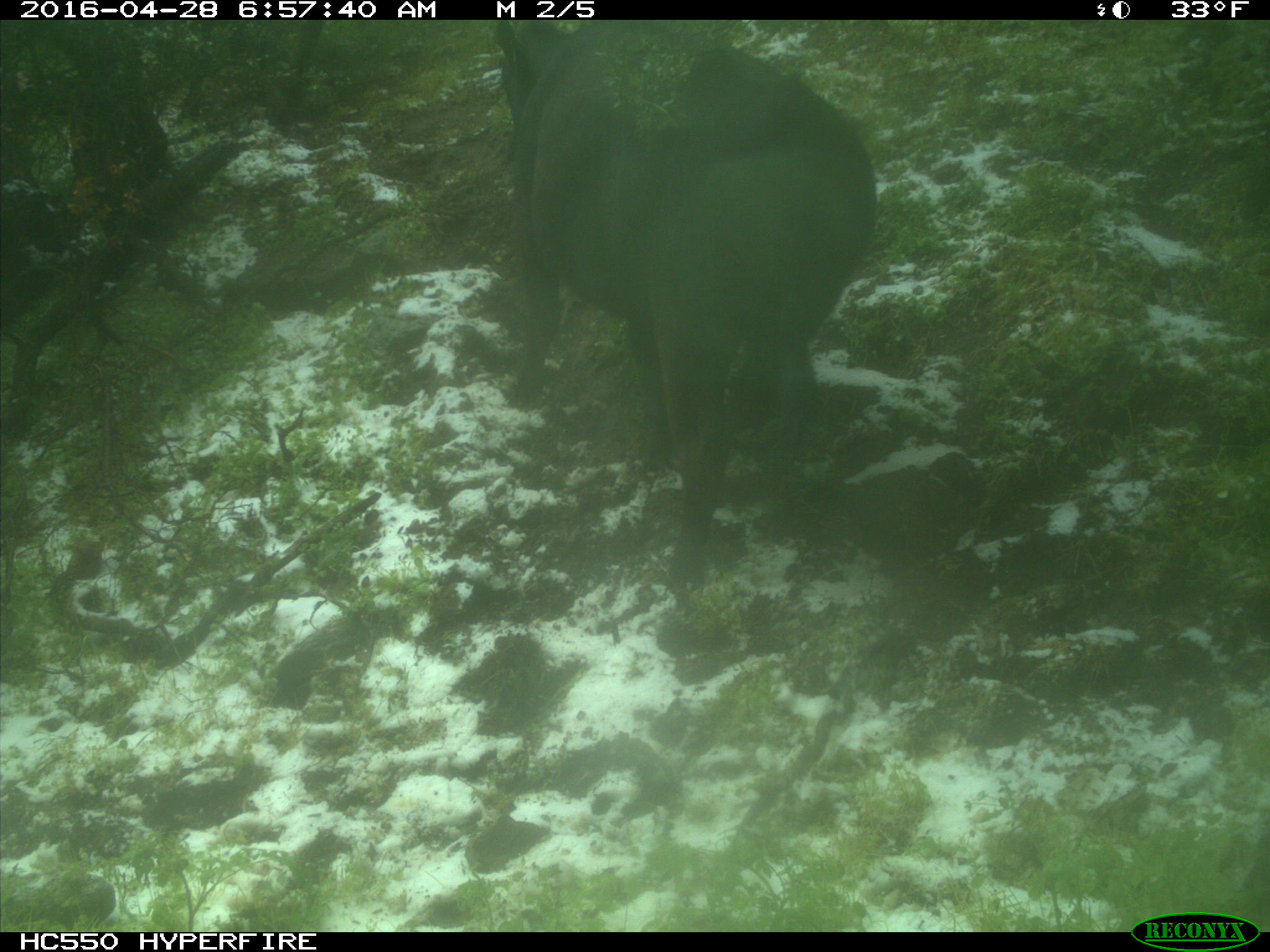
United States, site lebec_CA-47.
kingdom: Animalia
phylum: Chordata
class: Mammalia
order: Artiodactyla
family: Bovidae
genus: Bos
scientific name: Bos taurus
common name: domestic cow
Bos taurus (domestic cow).